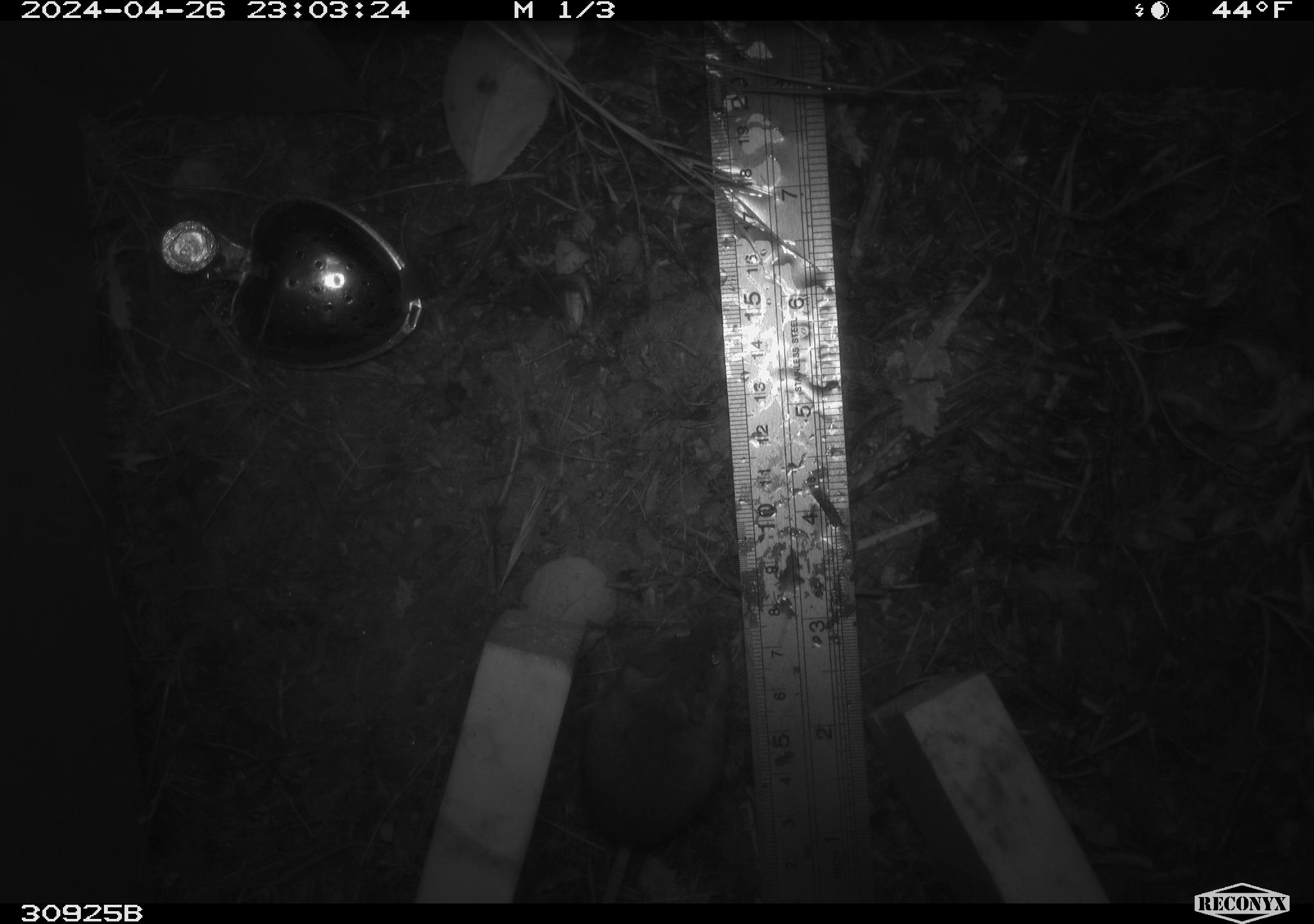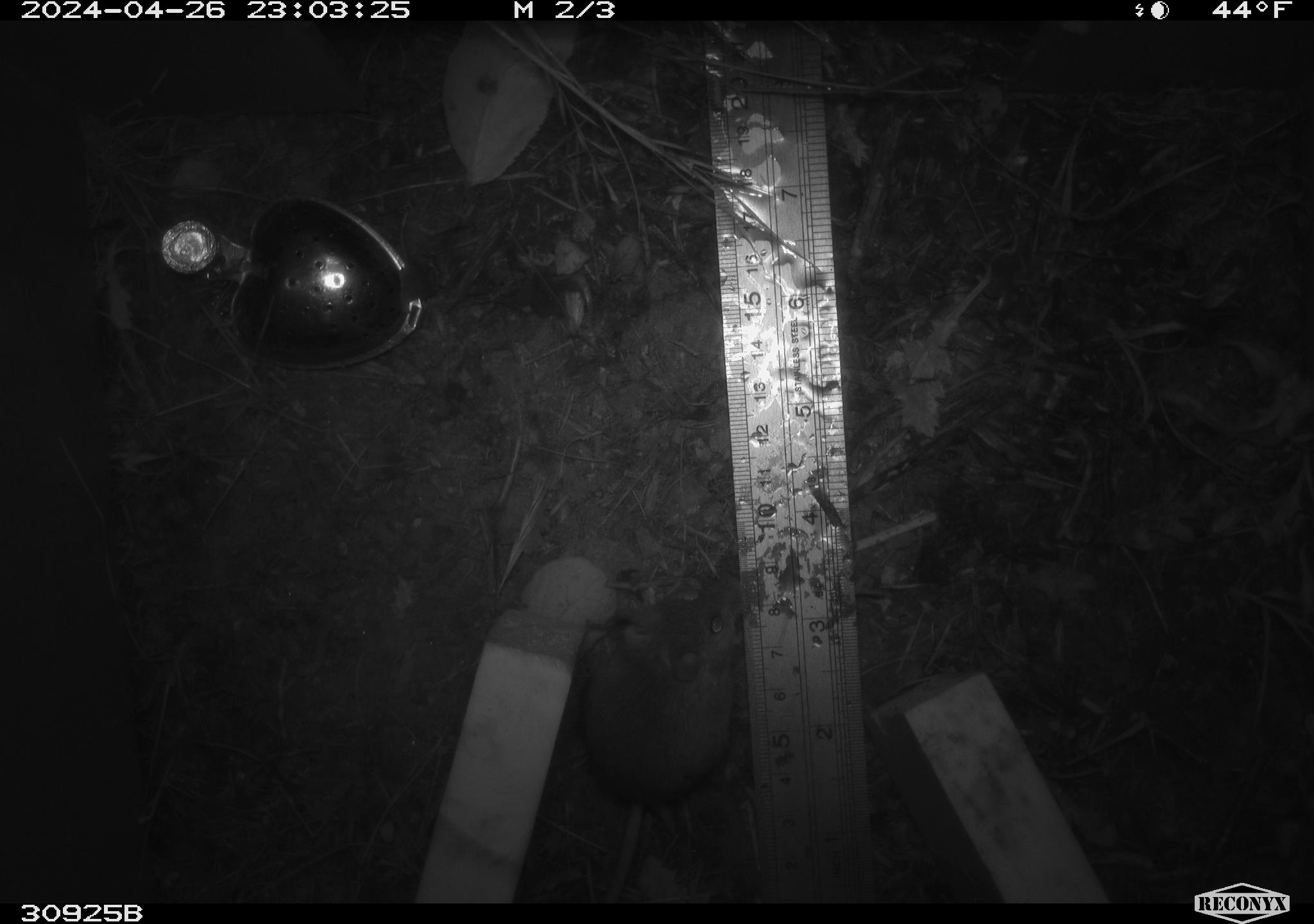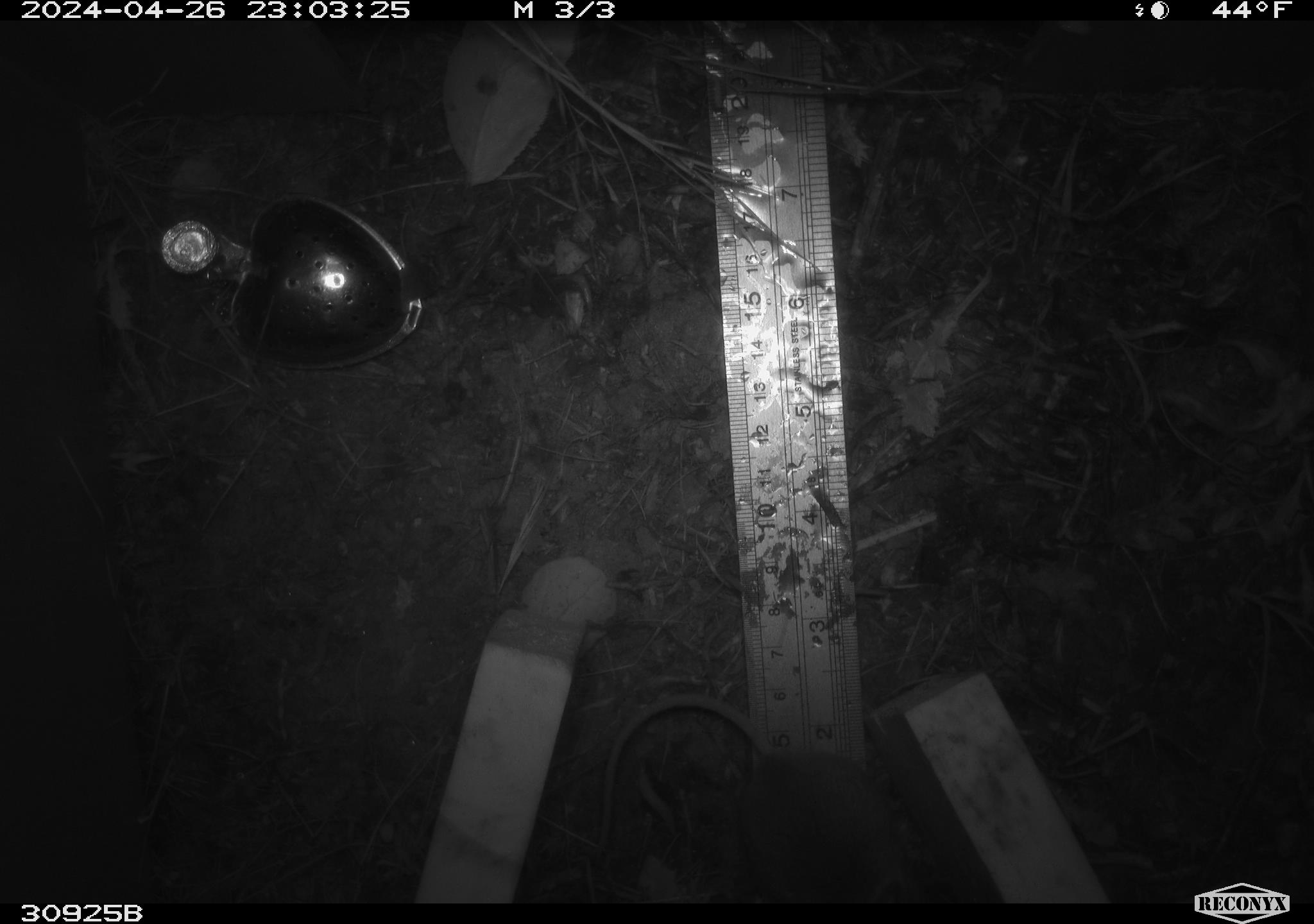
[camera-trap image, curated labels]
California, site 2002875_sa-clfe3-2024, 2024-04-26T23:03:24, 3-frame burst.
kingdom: Animalia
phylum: Chordata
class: Mammalia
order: Rodentia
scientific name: Rodentia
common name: mouse species